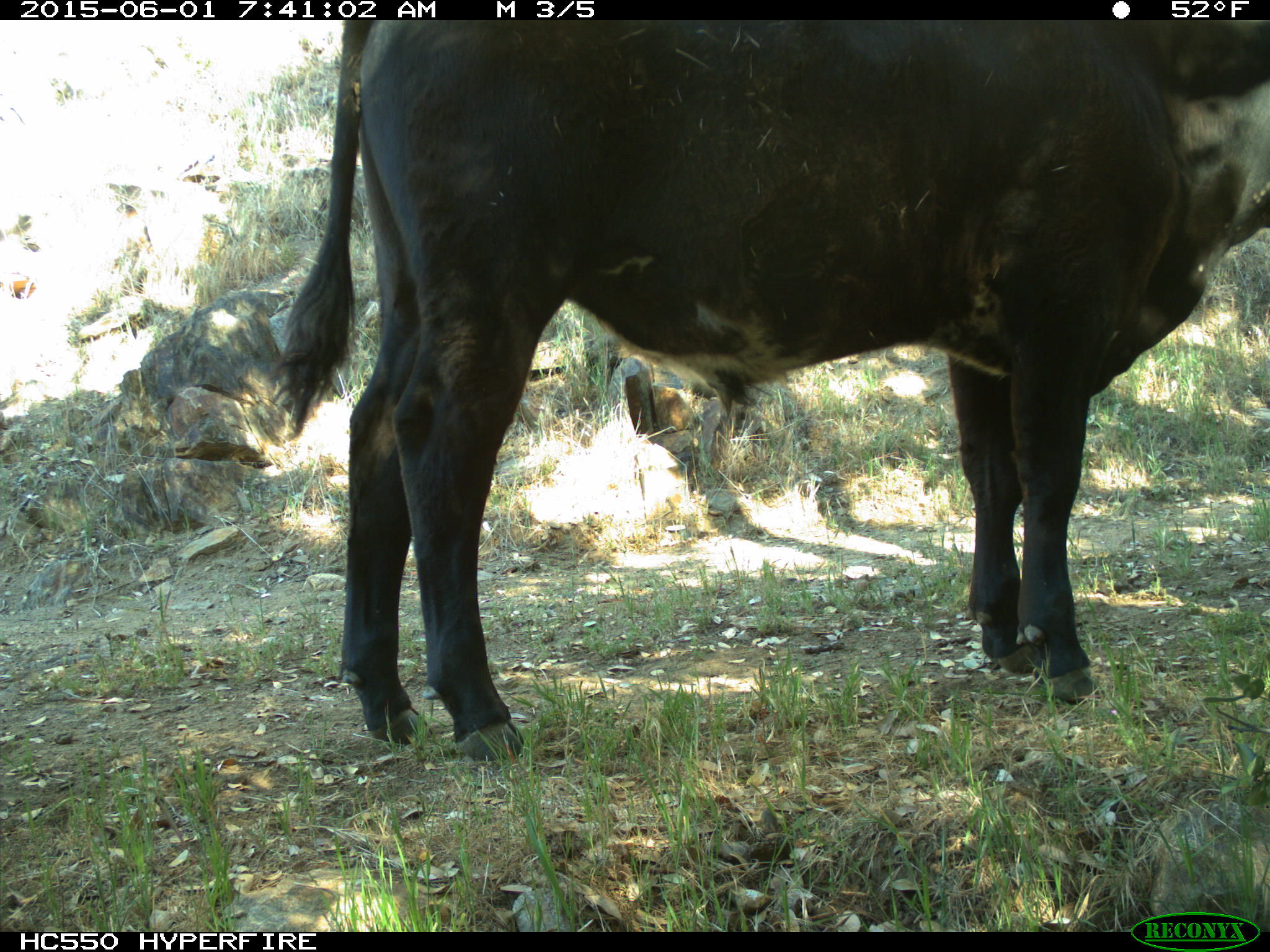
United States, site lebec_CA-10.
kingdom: Animalia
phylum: Chordata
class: Mammalia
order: Artiodactyla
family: Bovidae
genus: Bos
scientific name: Bos taurus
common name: domestic cow